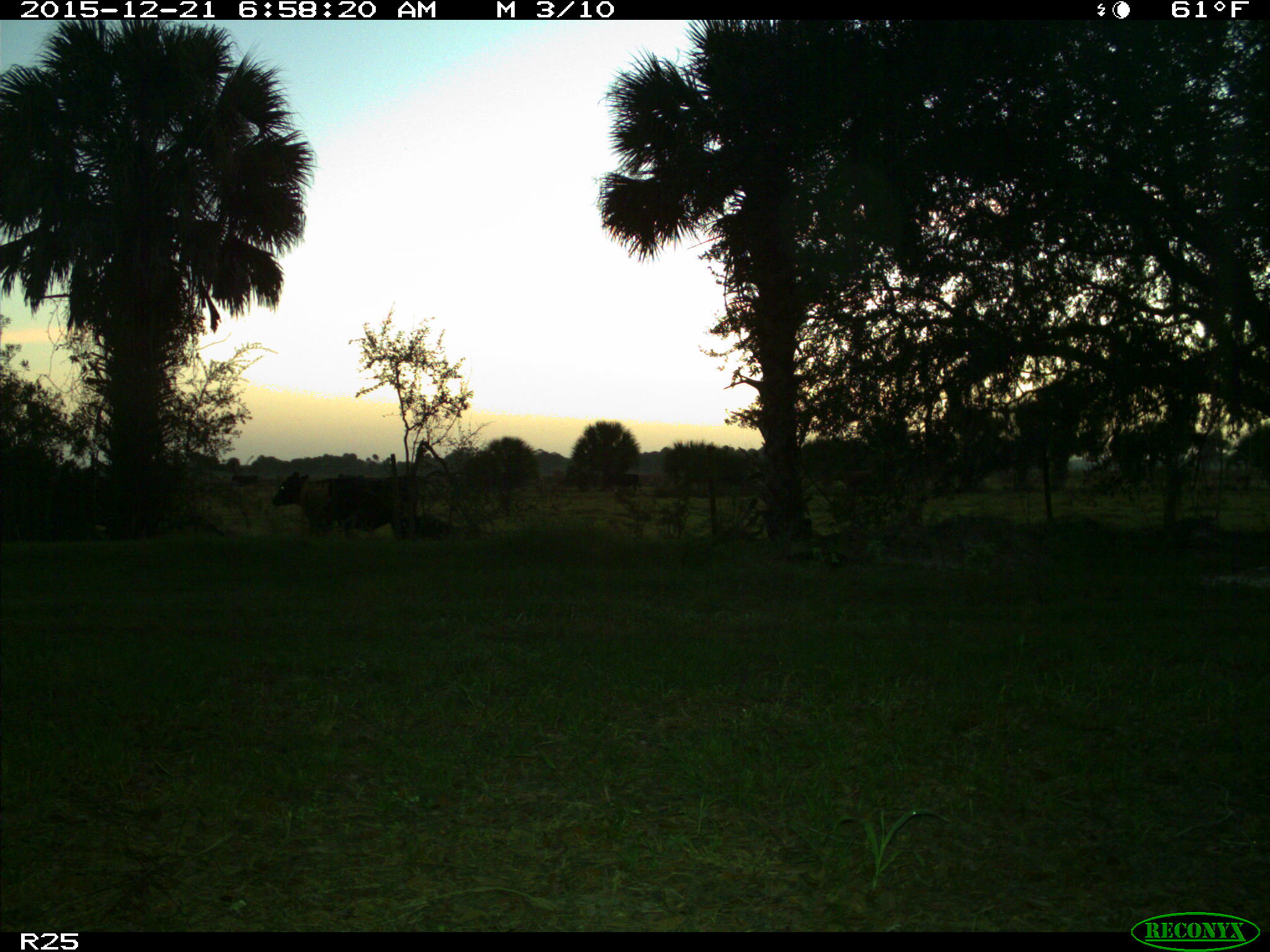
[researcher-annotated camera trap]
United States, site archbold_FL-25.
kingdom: Animalia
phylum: Chordata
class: Mammalia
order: Artiodactyla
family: Bovidae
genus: Bos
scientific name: Bos taurus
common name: domestic cow